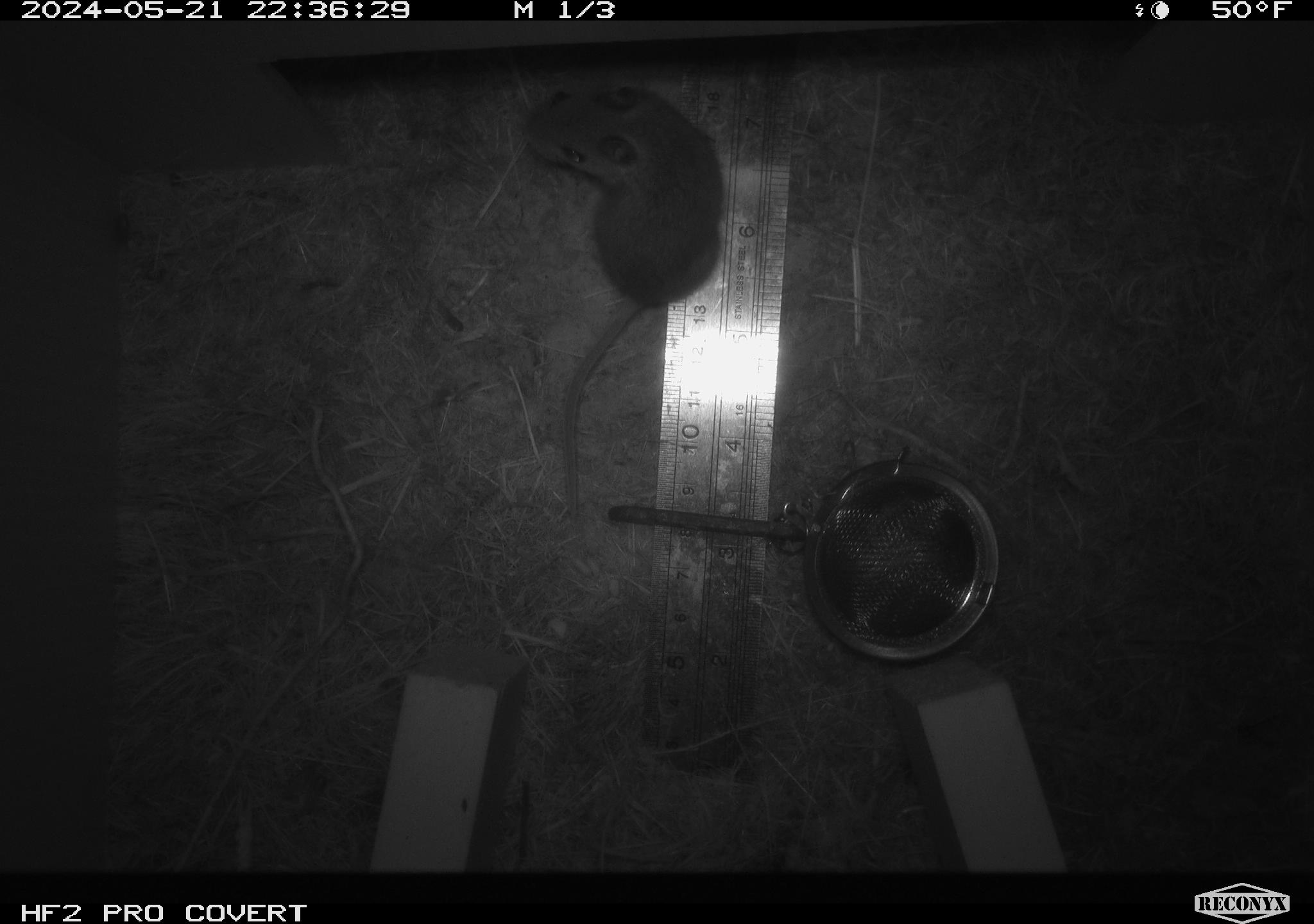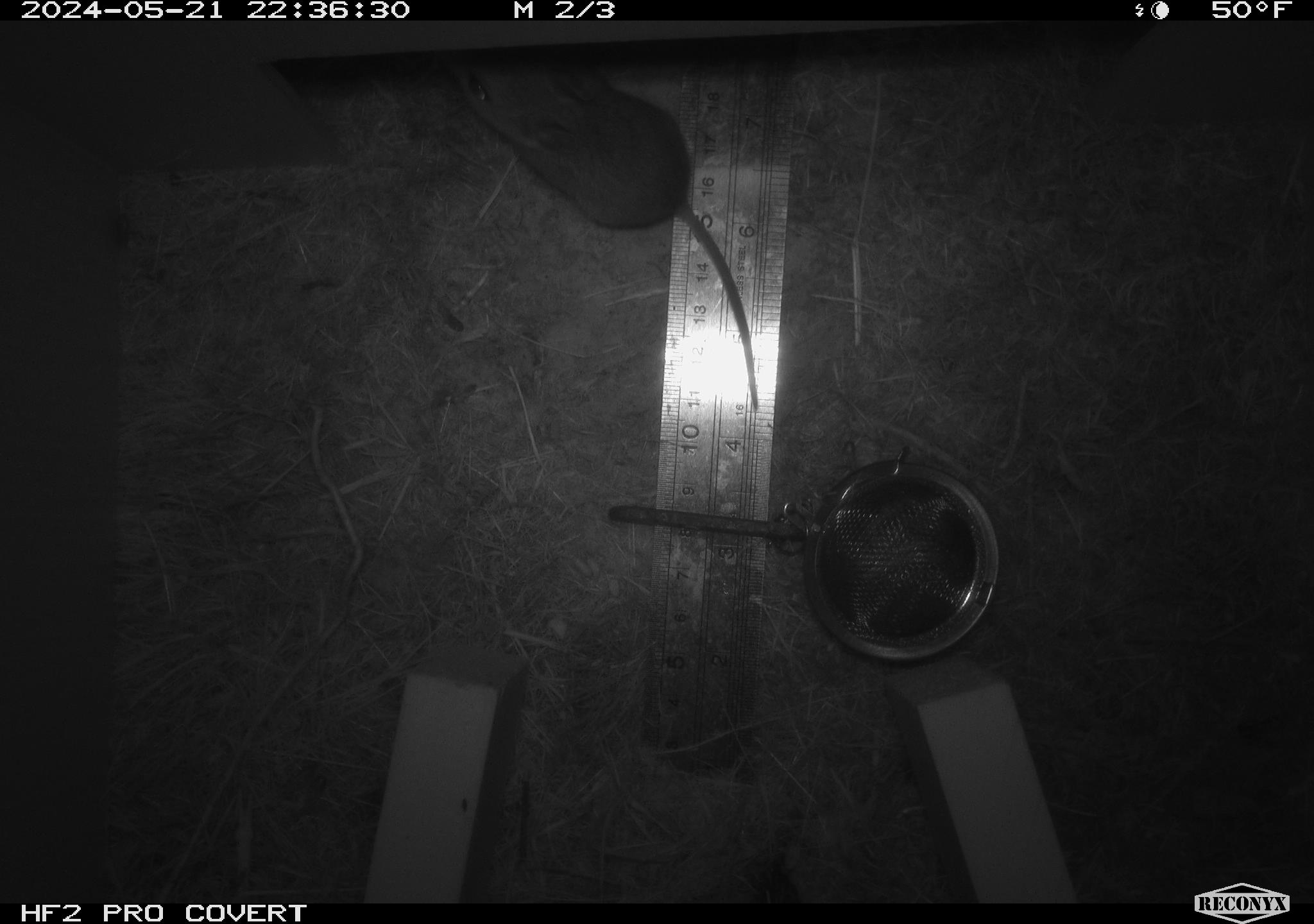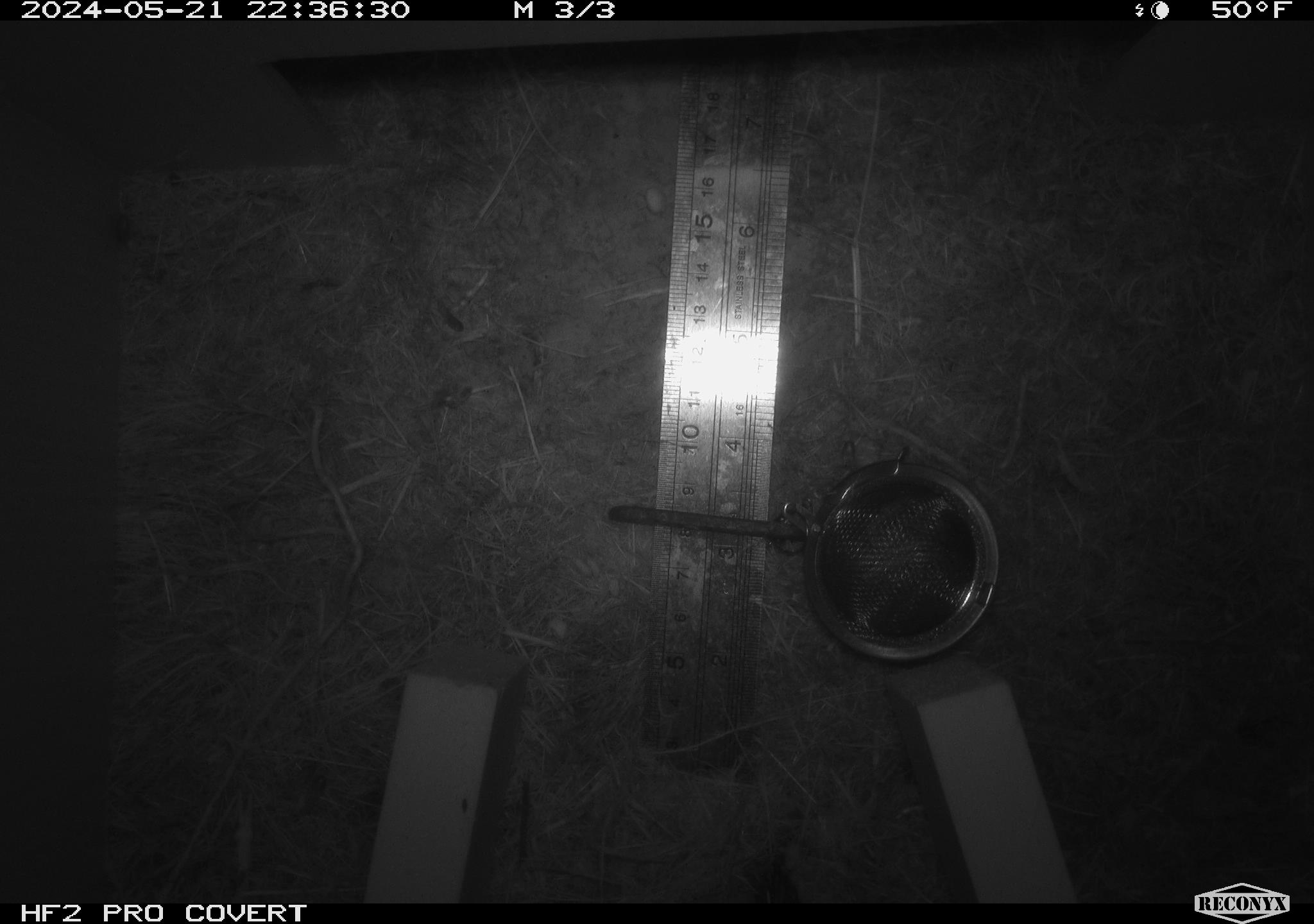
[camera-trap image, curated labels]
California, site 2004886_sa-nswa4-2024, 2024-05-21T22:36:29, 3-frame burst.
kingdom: Animalia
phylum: Chordata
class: Mammalia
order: Rodentia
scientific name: Rodentia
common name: rodent